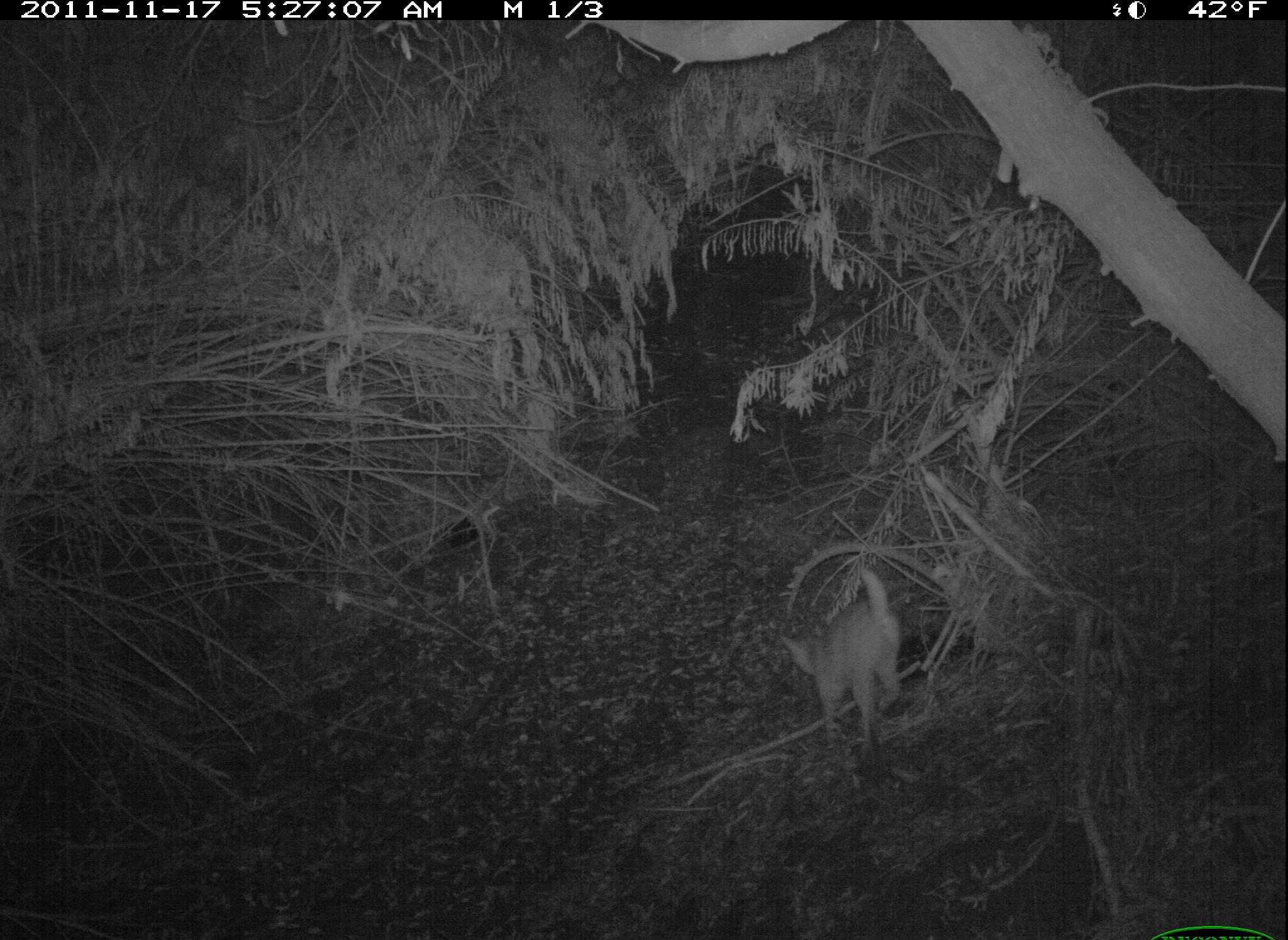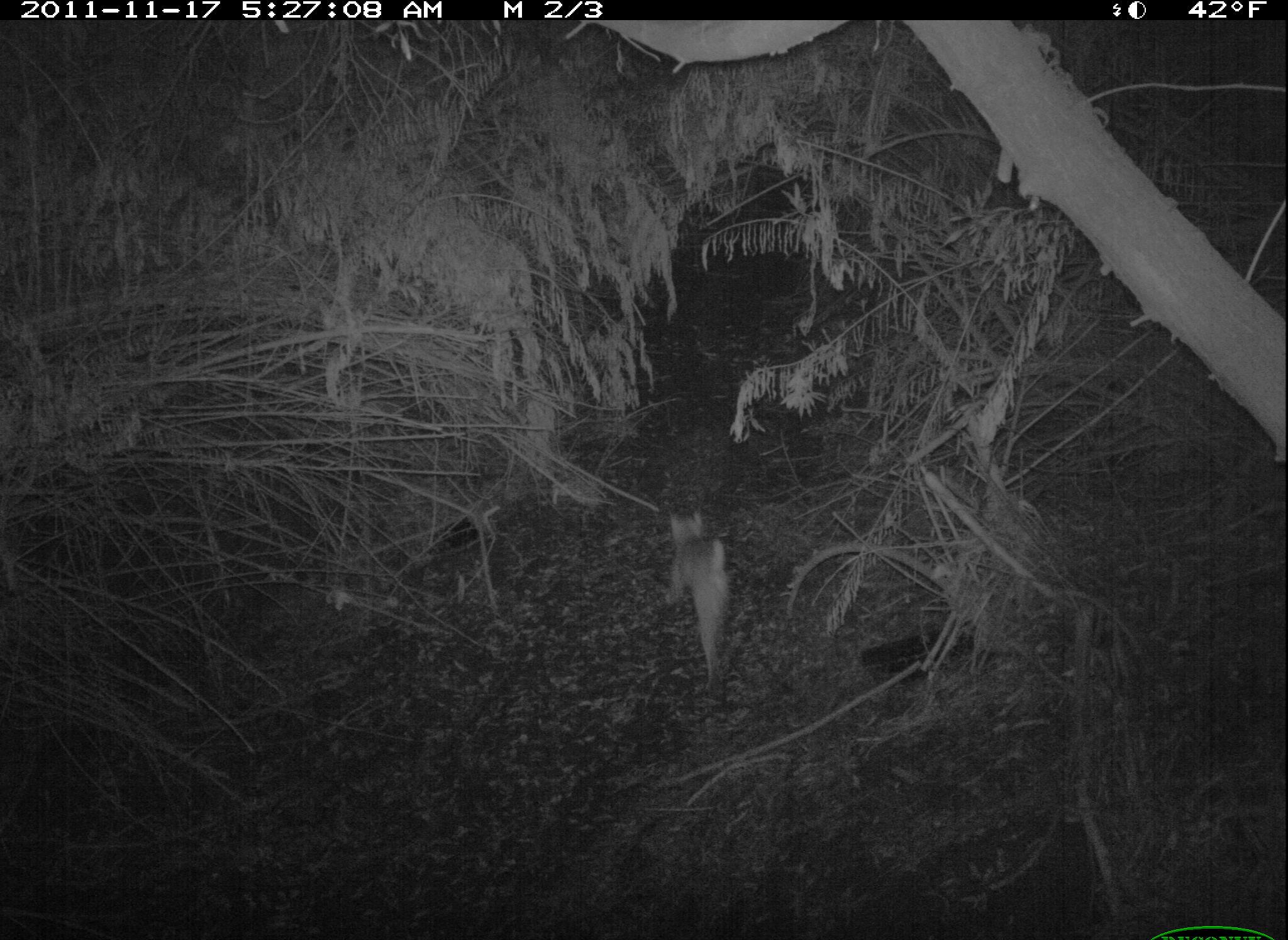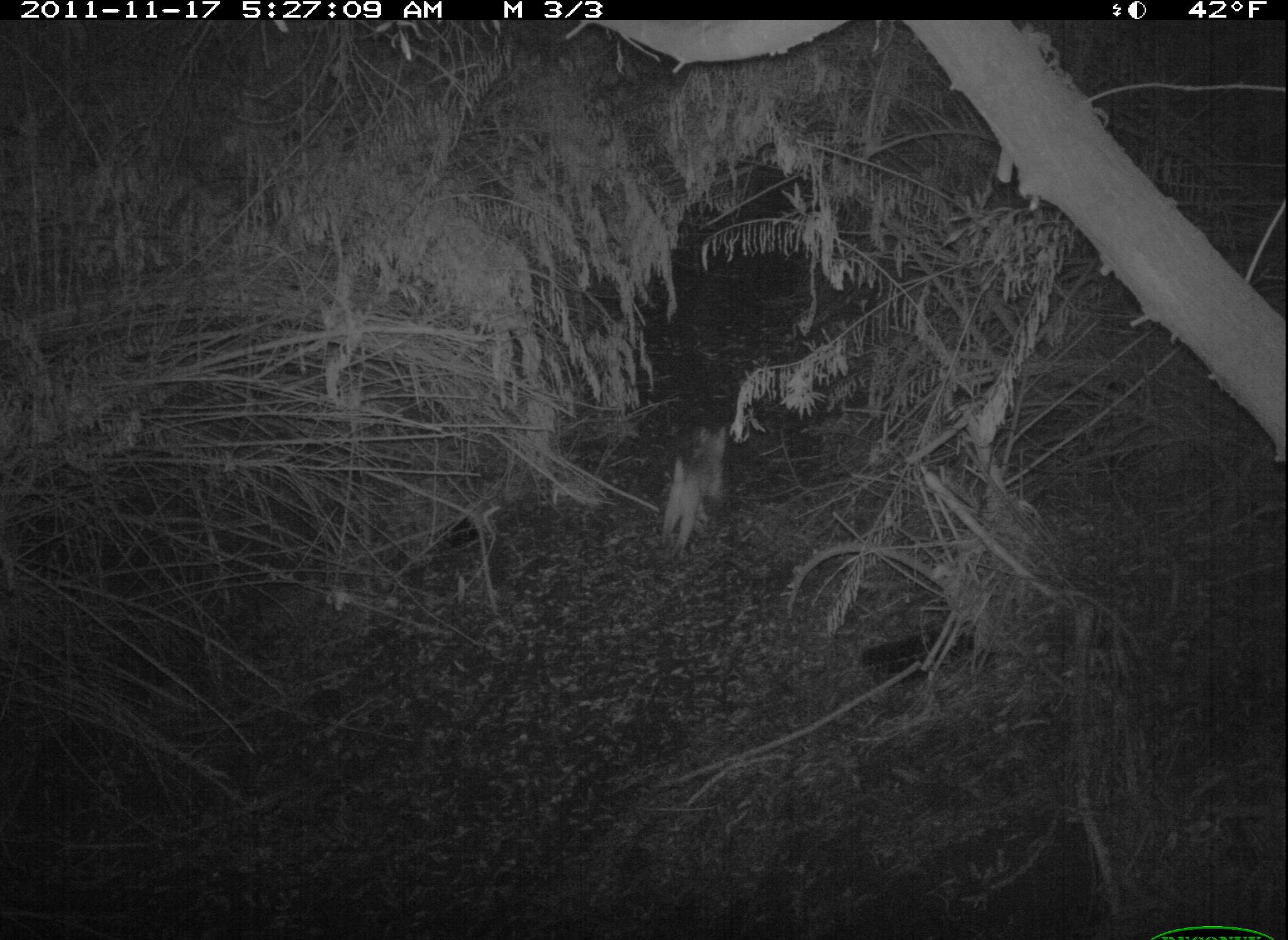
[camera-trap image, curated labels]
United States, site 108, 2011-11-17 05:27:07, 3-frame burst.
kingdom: Animalia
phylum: Chordata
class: Mammalia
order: Carnivora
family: Felidae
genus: Lynx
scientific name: Lynx rufus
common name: bobcat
Bobcat (Lynx rufus).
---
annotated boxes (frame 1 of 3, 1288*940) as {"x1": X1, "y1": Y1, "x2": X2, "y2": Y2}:
bobcat: {"x1": 762, "y1": 536, "x2": 931, "y2": 765}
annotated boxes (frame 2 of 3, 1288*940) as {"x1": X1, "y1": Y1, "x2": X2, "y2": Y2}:
bobcat: {"x1": 647, "y1": 501, "x2": 773, "y2": 715}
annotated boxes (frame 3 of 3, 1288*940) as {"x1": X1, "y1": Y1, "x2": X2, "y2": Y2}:
bobcat: {"x1": 641, "y1": 419, "x2": 749, "y2": 580}